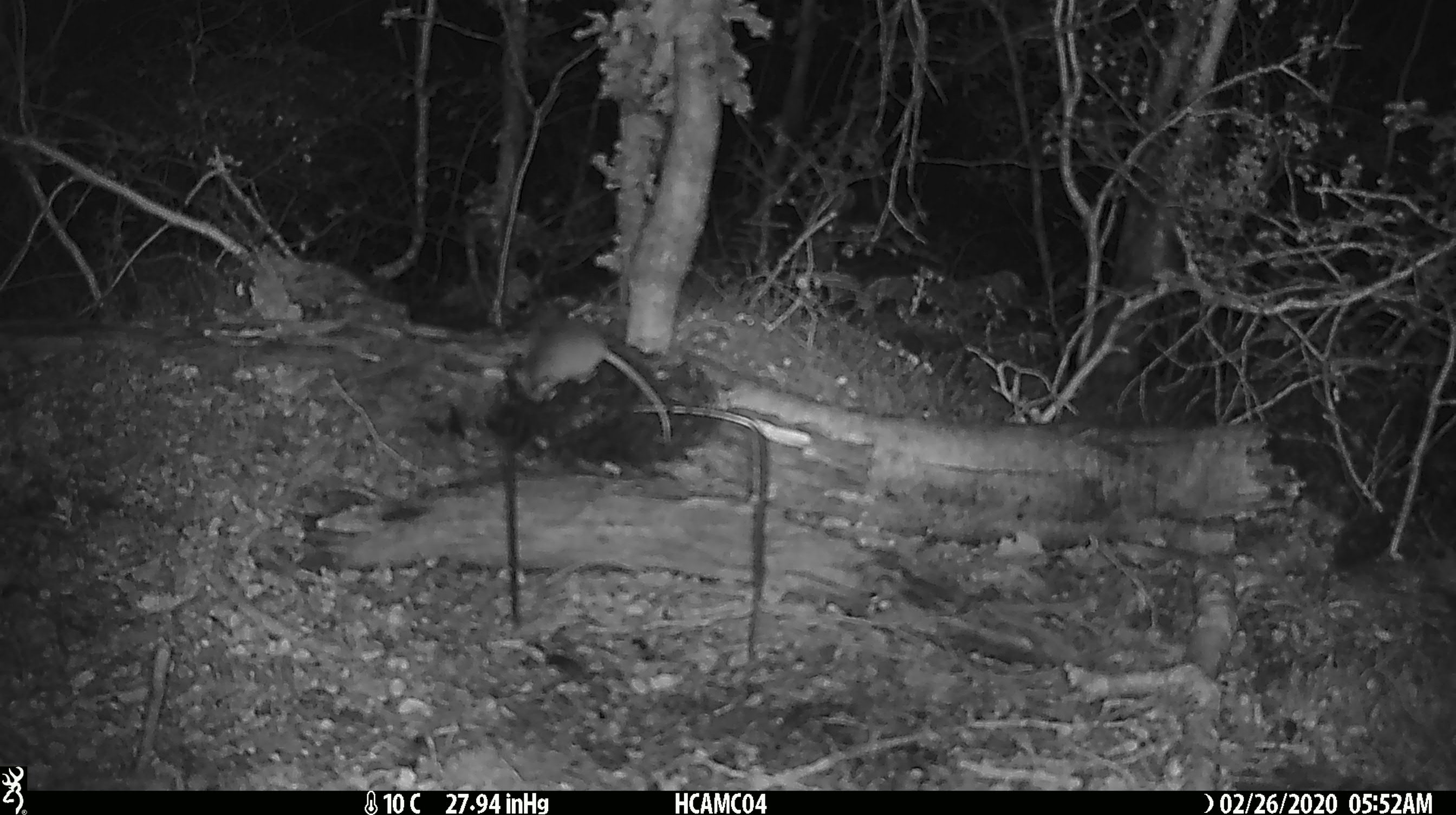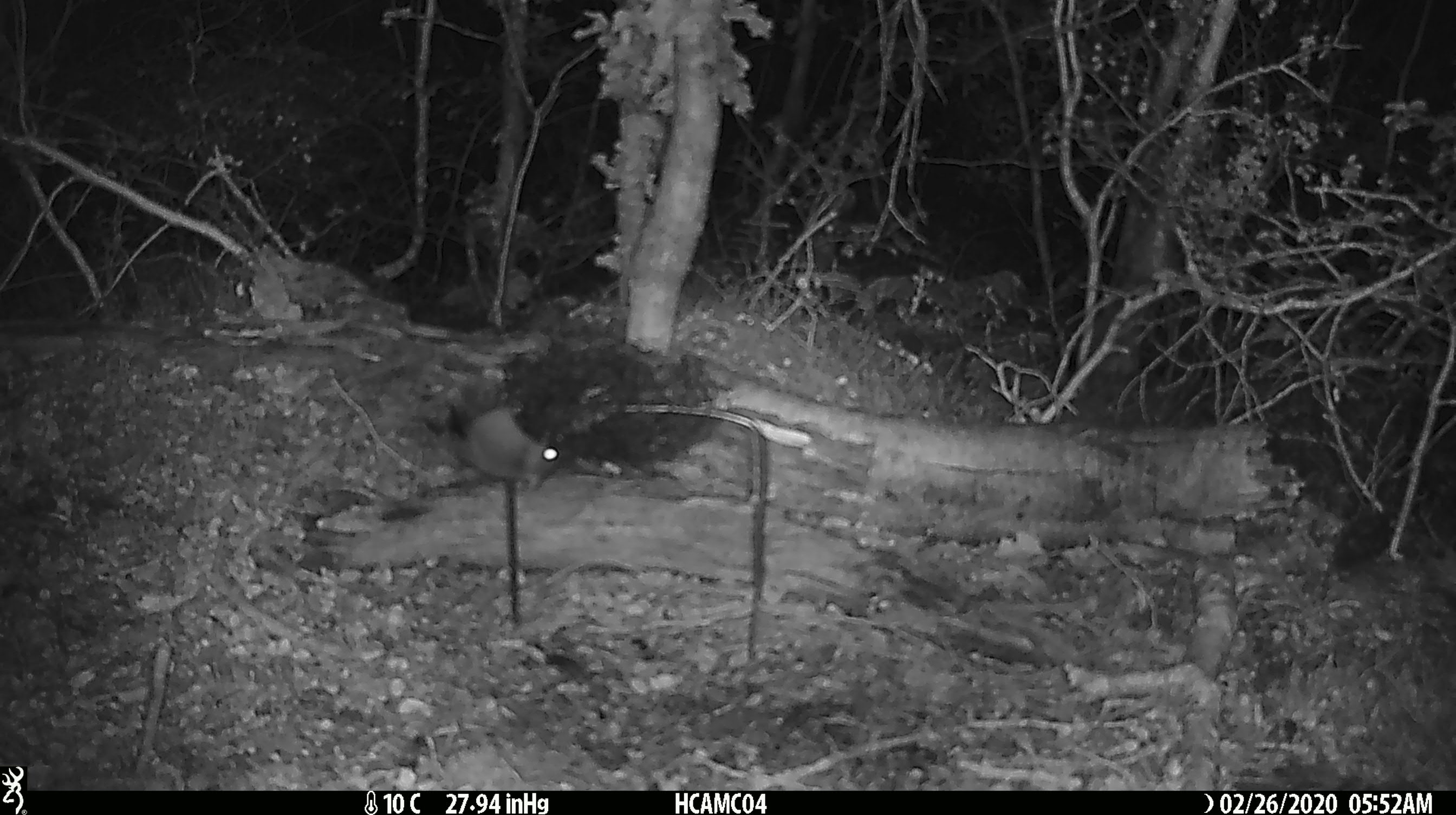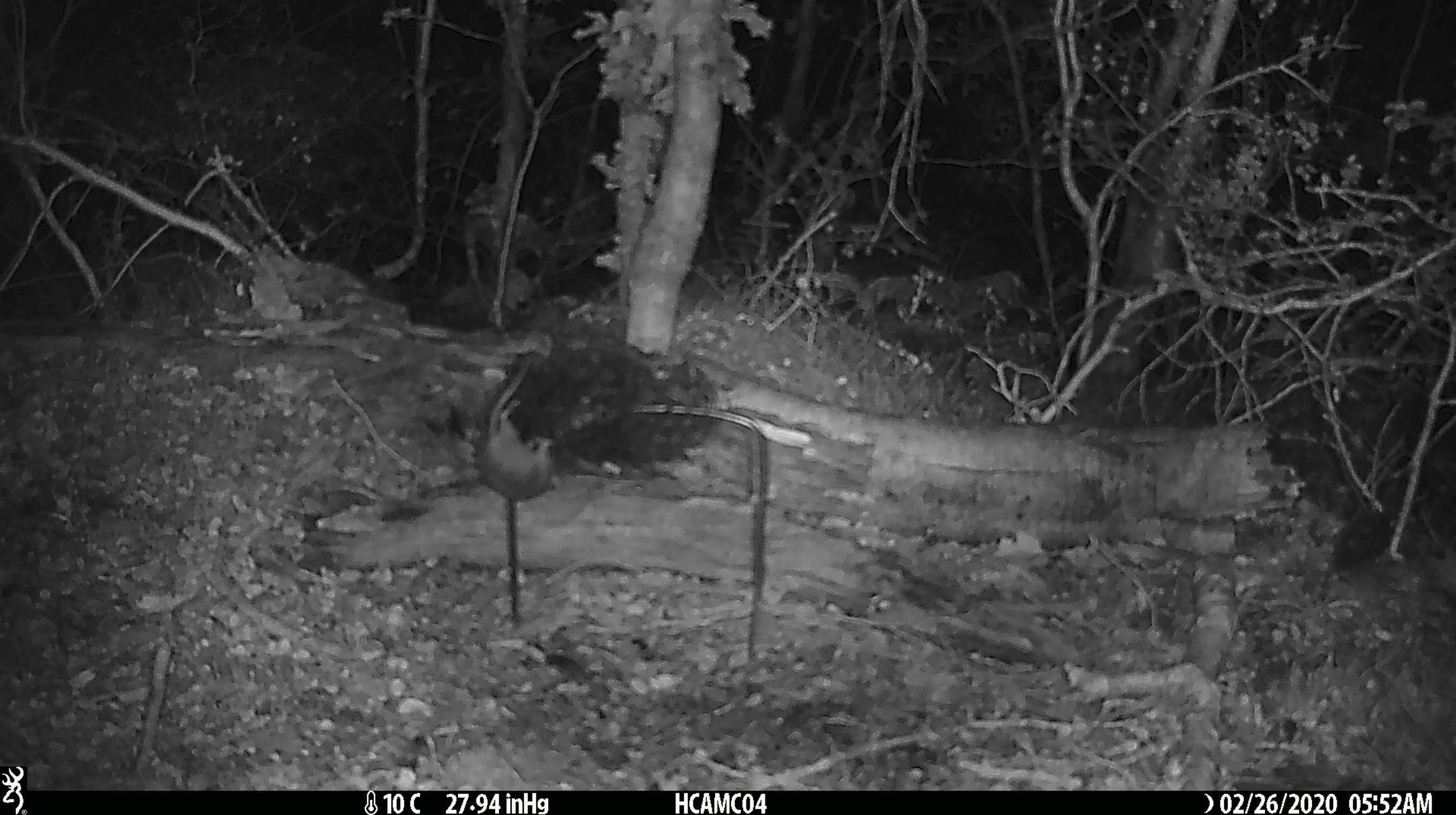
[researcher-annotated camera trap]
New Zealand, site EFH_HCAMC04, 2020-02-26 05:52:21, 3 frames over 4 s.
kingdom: Animalia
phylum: Chordata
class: Mammalia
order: Rodentia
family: Muridae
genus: Mus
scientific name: Mus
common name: mouse